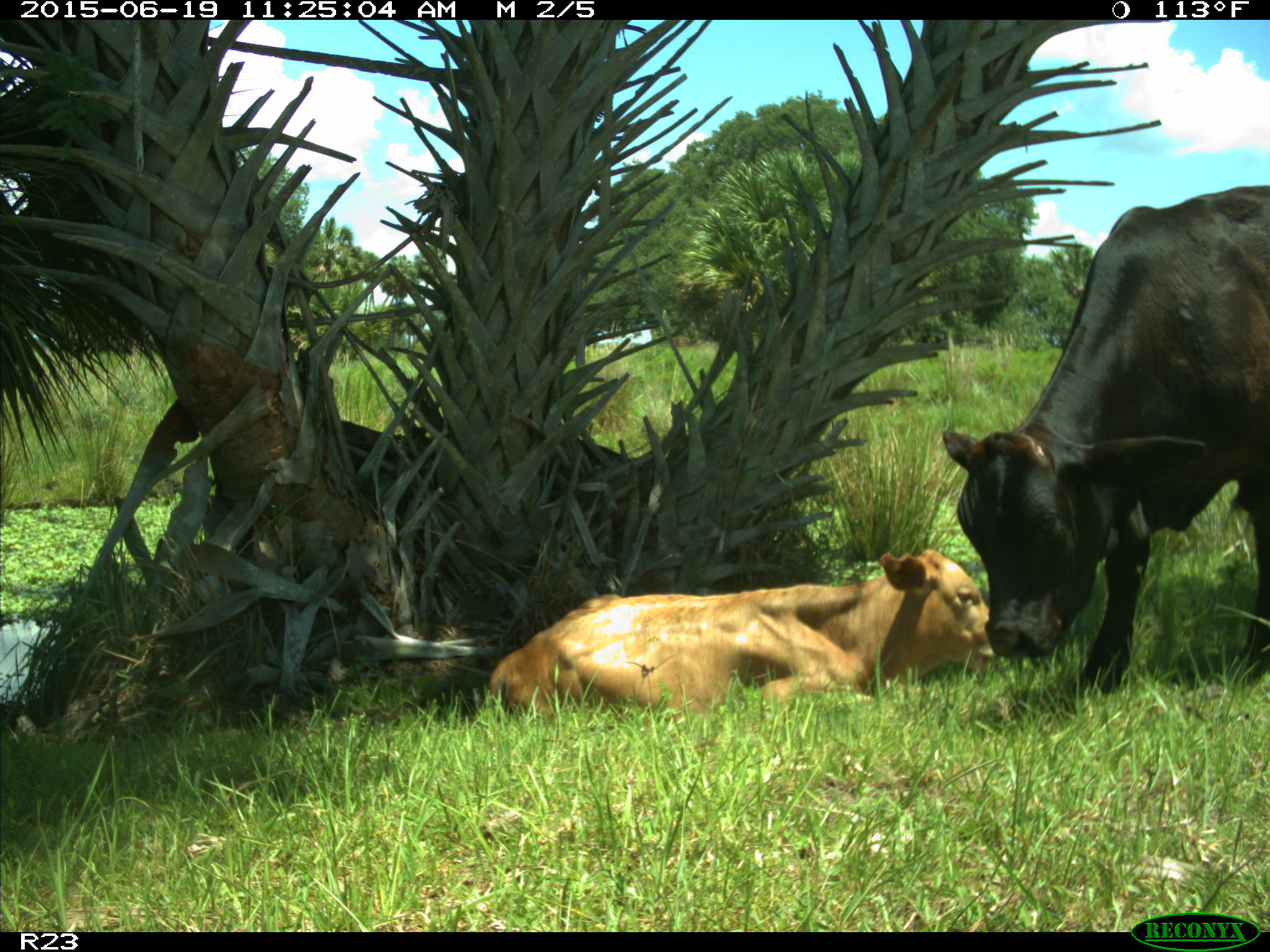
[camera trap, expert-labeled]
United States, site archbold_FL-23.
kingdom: Animalia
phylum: Chordata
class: Mammalia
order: Artiodactyla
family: Bovidae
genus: Bos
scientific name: Bos taurus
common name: domestic cow